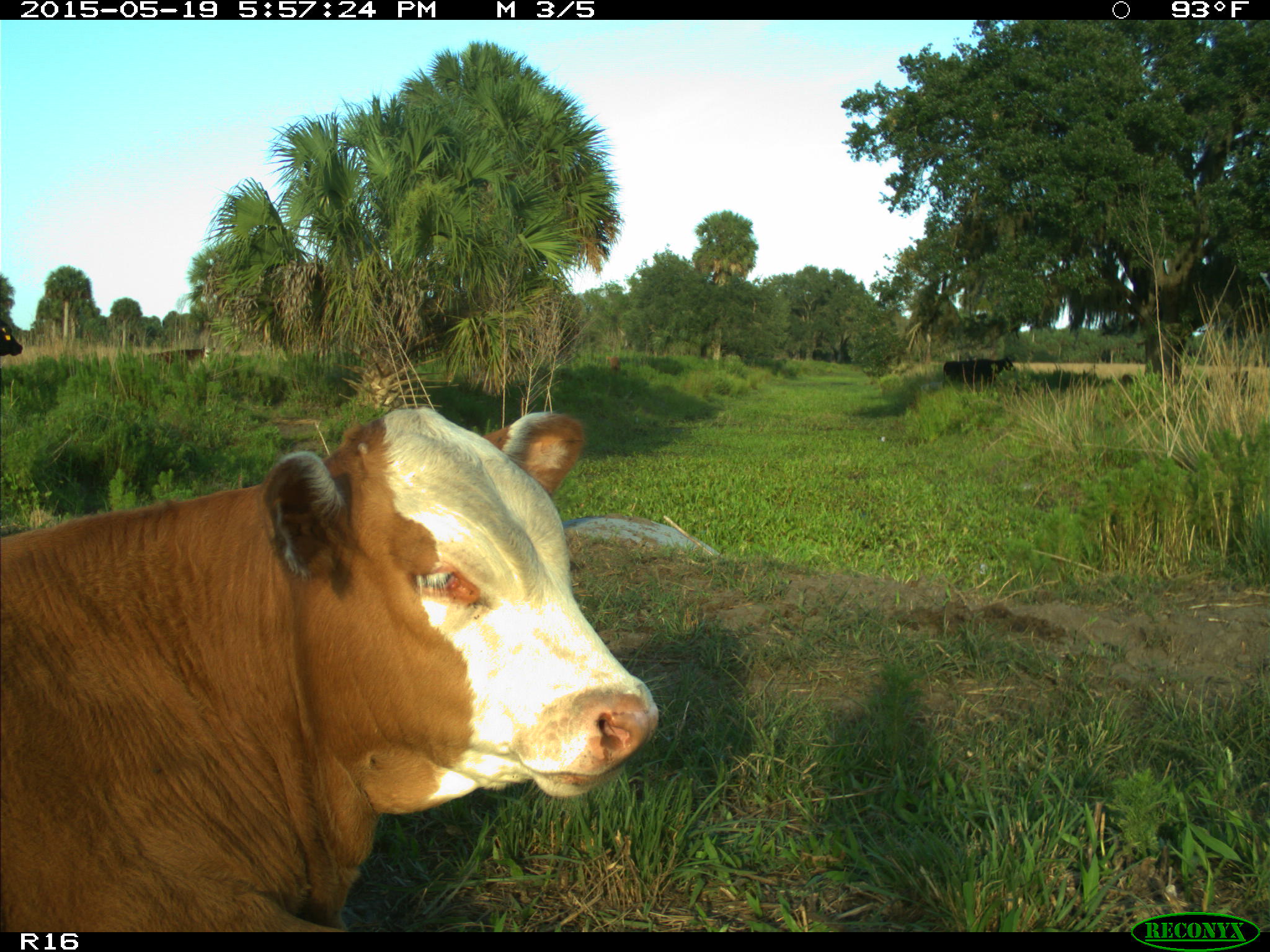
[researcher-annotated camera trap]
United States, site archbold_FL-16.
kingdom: Animalia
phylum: Chordata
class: Mammalia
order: Artiodactyla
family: Bovidae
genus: Bos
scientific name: Bos taurus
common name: domestic cow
Bos taurus (domestic cow).